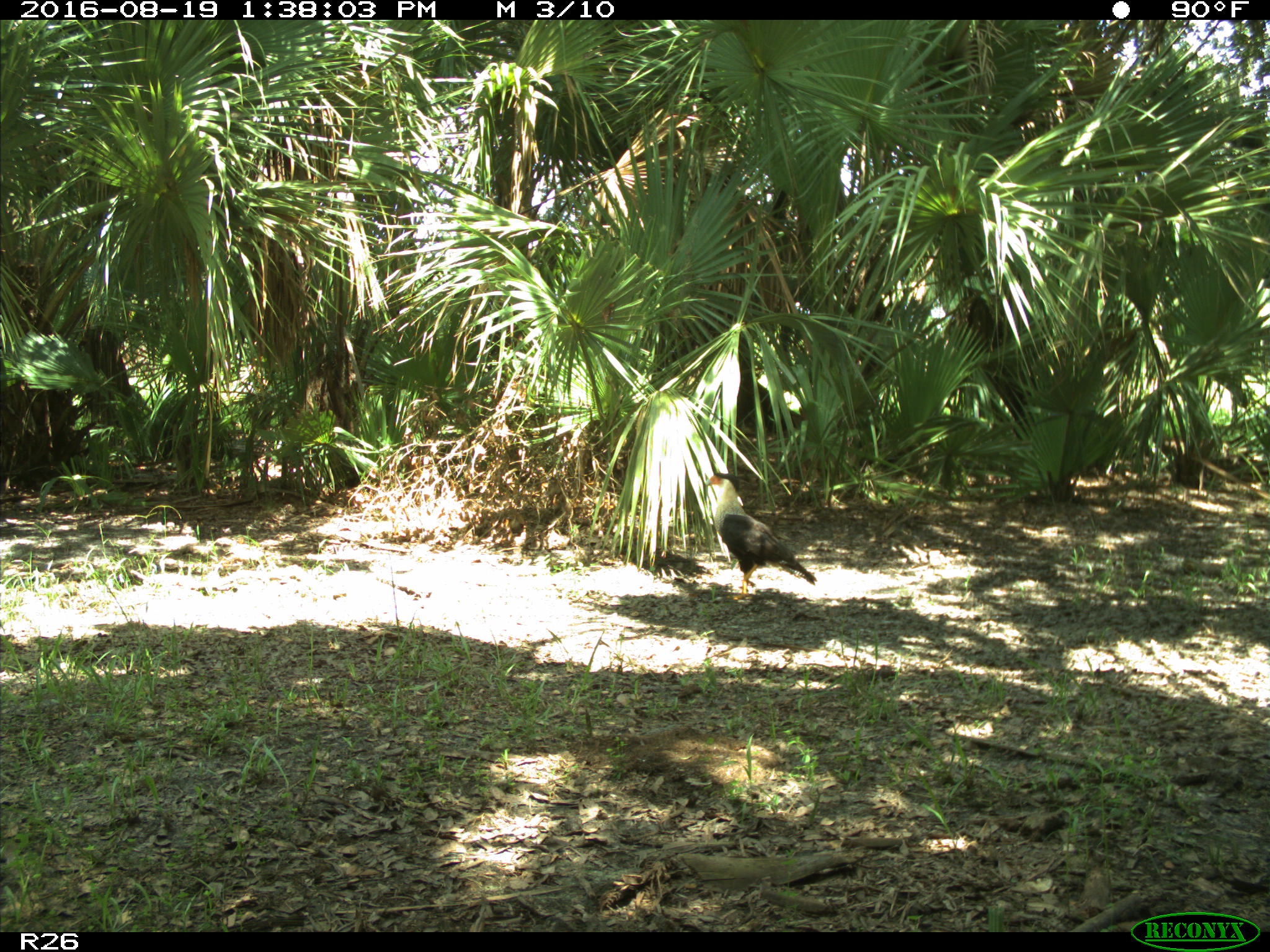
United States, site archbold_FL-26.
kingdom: Animalia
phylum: Chordata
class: Aves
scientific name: Aves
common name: birds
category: unidentified bird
Unidentified bird (birds) (Aves).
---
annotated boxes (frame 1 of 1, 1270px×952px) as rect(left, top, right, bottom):
animal: rect(704, 471, 817, 601)